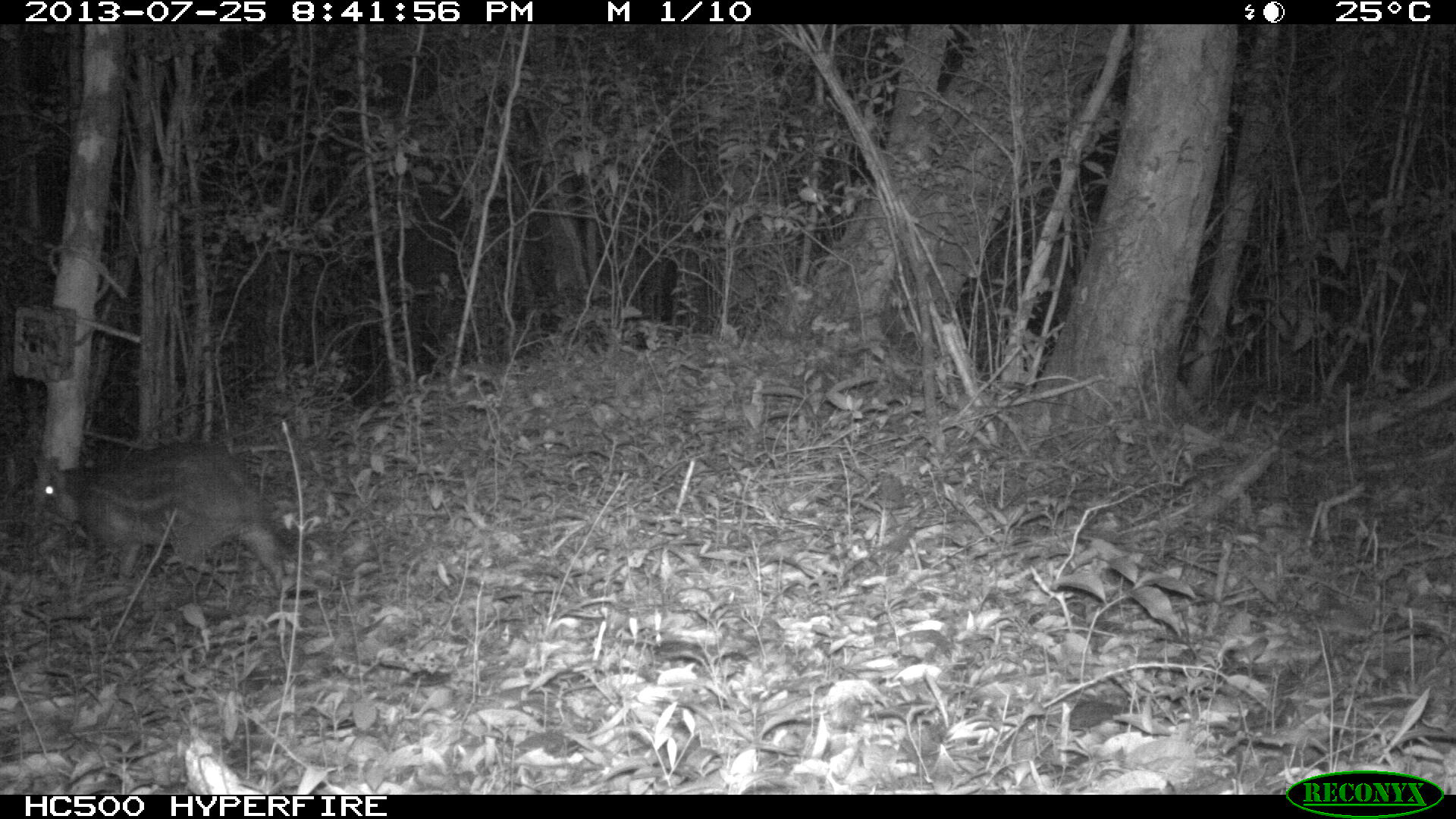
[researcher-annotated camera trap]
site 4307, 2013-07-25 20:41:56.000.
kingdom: Animalia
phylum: Chordata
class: Mammalia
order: Rodentia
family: Cuniculidae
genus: Cuniculus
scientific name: Cuniculus paca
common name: lowland paca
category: agouti paca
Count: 1.